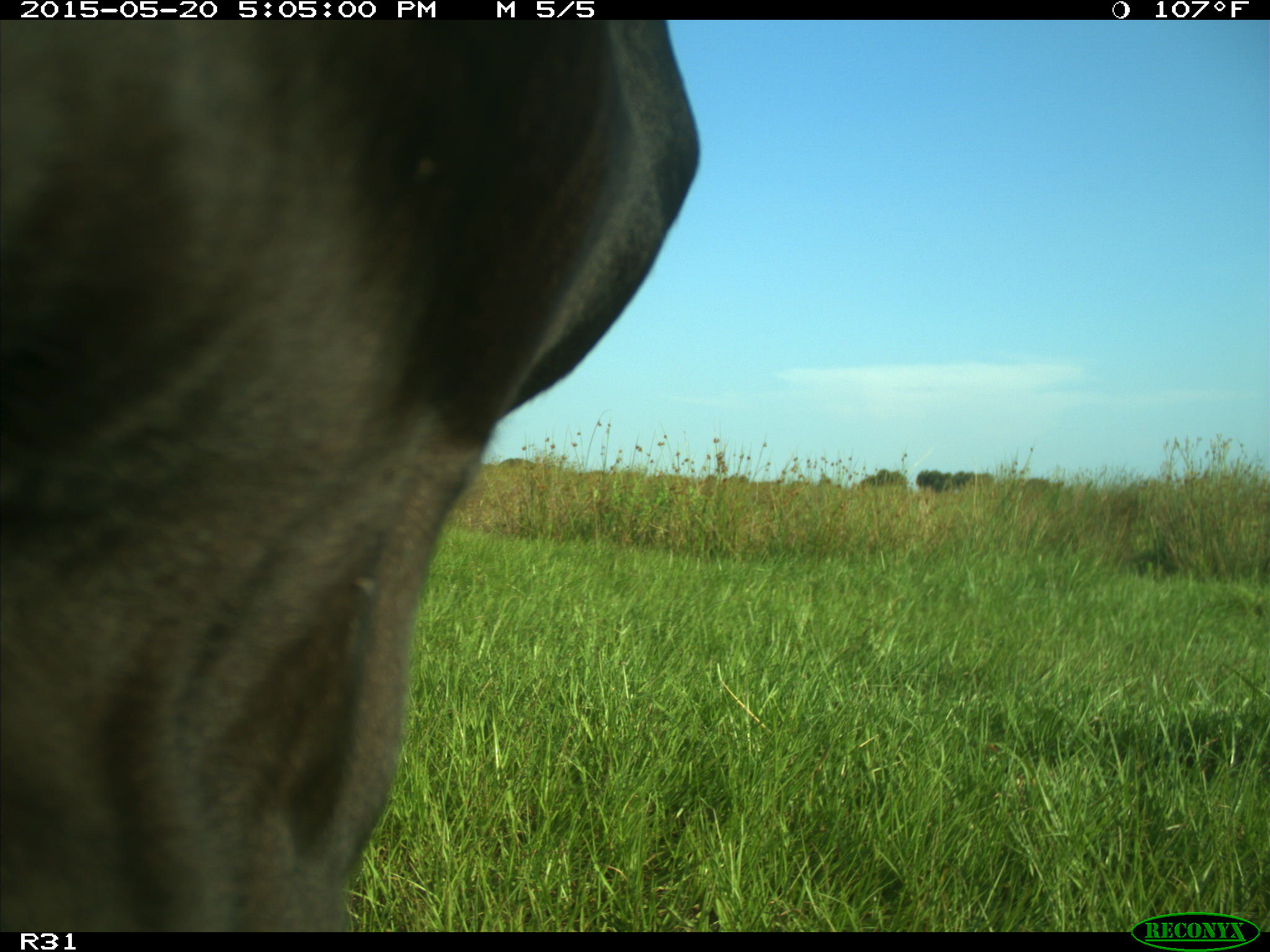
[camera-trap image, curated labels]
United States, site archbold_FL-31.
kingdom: Animalia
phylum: Chordata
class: Mammalia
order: Artiodactyla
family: Bovidae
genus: Bos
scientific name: Bos taurus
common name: domestic cow